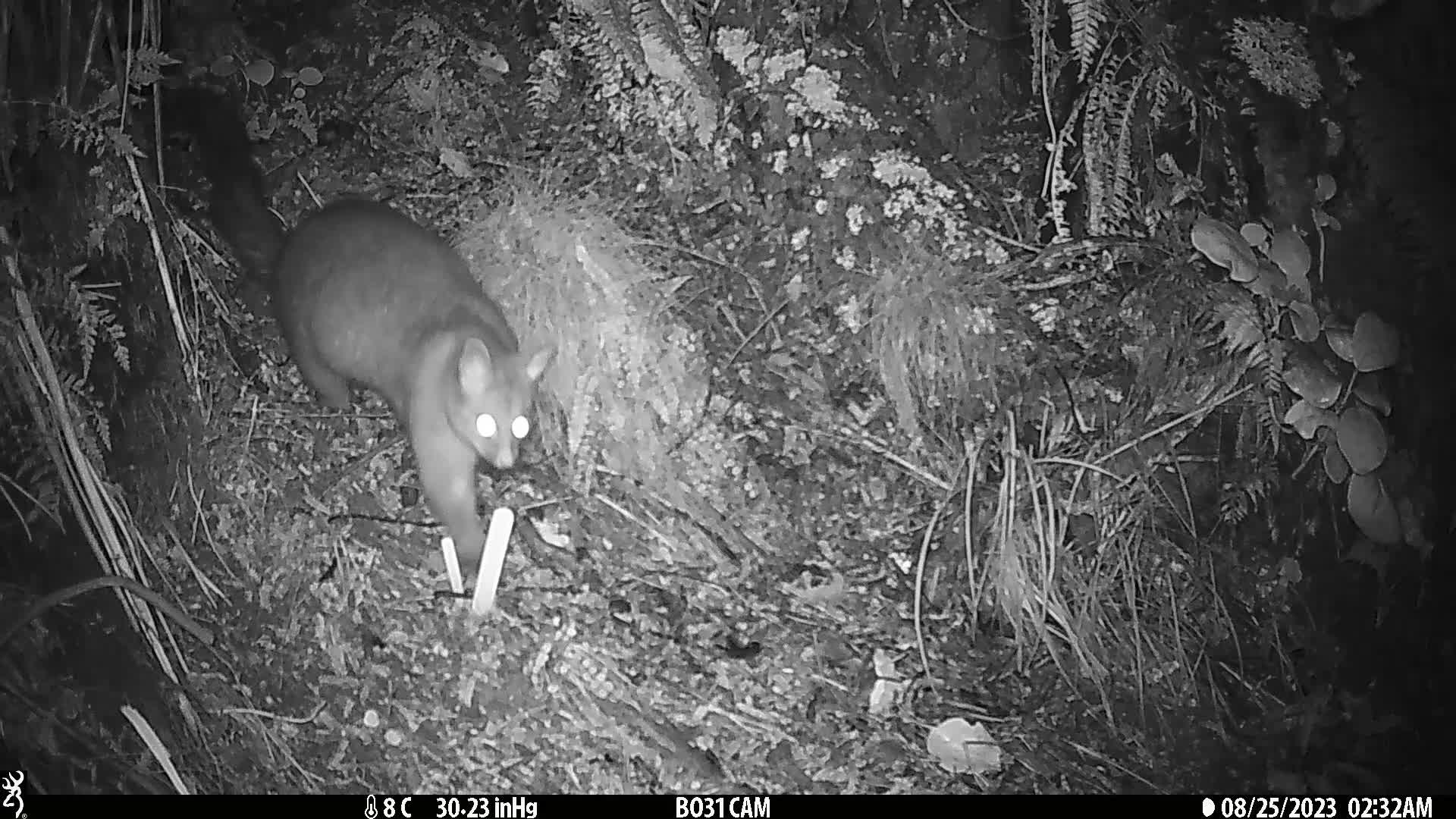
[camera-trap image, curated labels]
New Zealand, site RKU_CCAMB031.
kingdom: Animalia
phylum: Chordata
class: Mammalia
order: Diprotodontia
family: Phalangeridae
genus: Trichosurus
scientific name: Trichosurus vulpecula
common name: common brushtail possum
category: possum